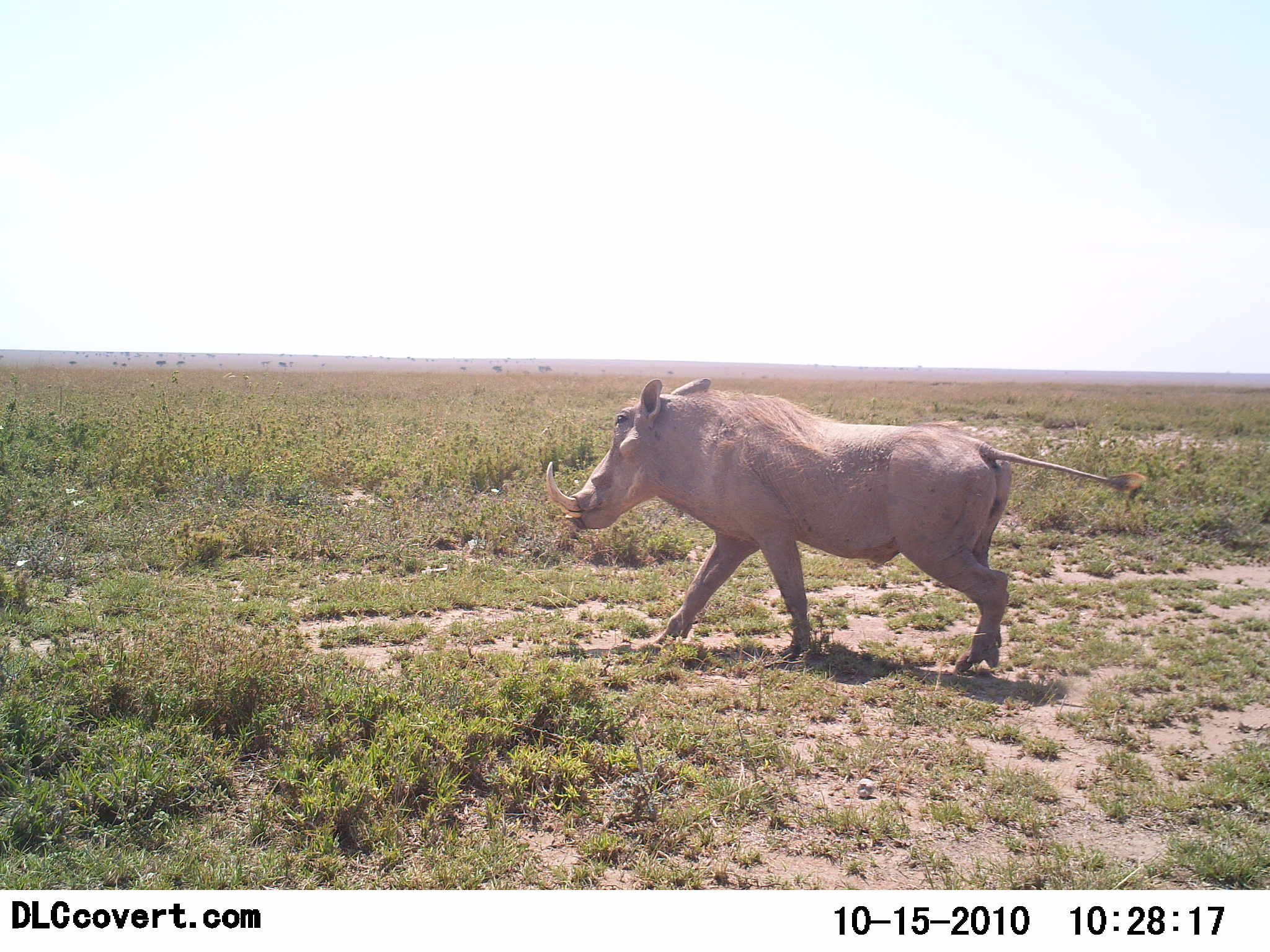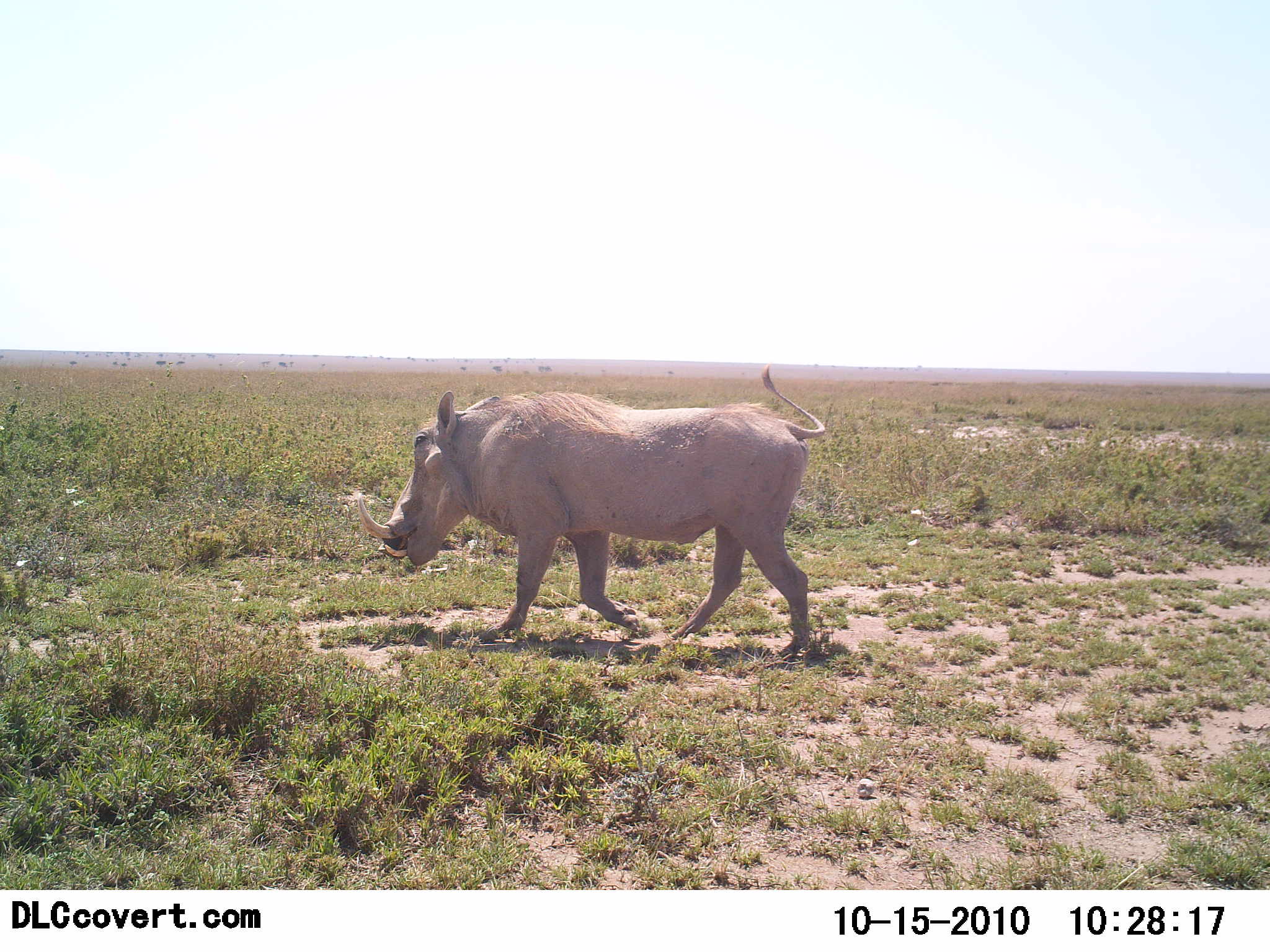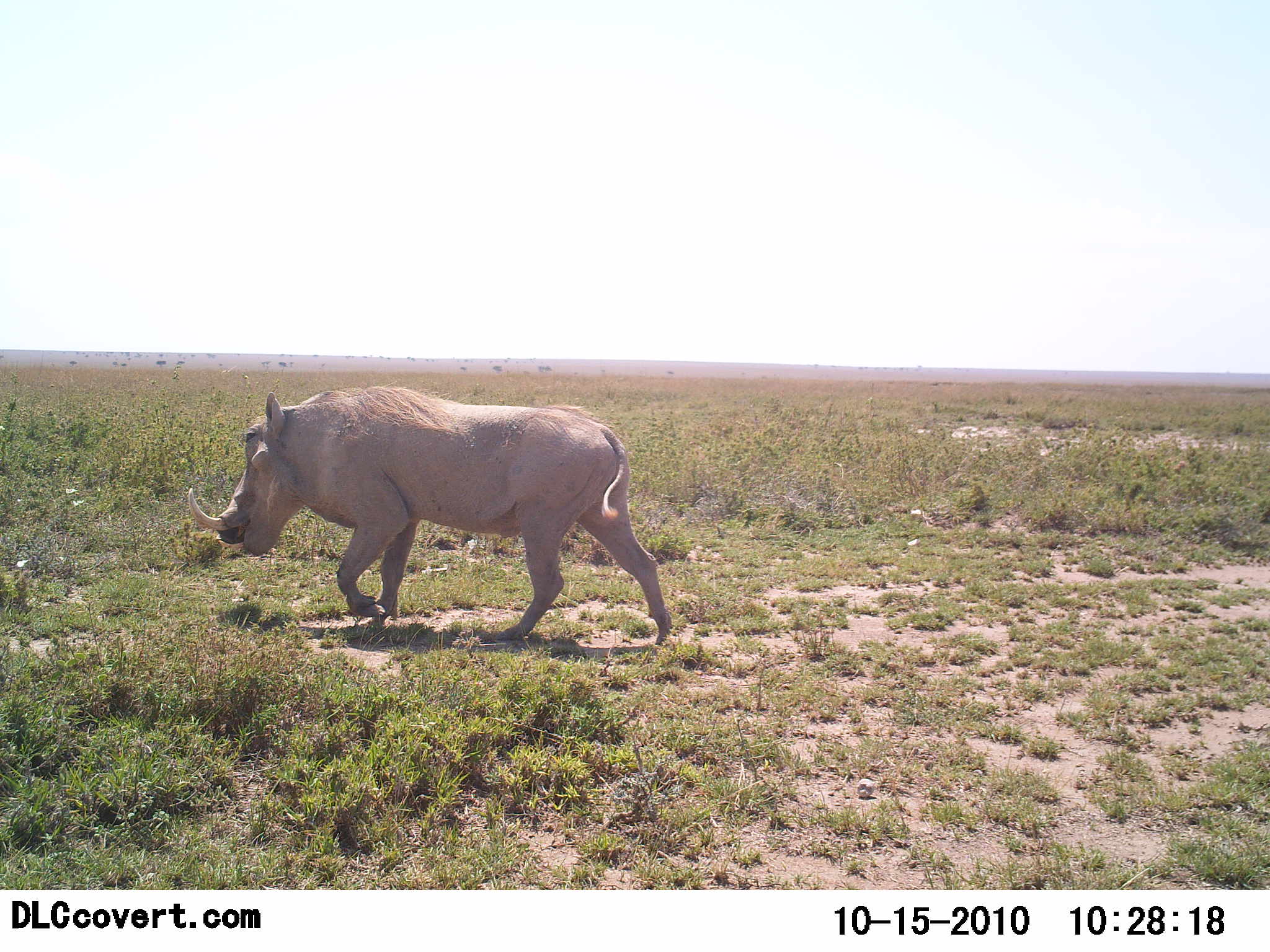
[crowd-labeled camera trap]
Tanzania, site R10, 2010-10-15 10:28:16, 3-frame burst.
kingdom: Animalia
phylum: Chordata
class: Mammalia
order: Artiodactyla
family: Suidae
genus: Phacochoerus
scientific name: Phacochoerus africanus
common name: warthog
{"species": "warthog (Phacochoerus africanus)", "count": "1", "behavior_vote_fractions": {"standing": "0%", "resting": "0%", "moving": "100%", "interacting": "0%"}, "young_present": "0%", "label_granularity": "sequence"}